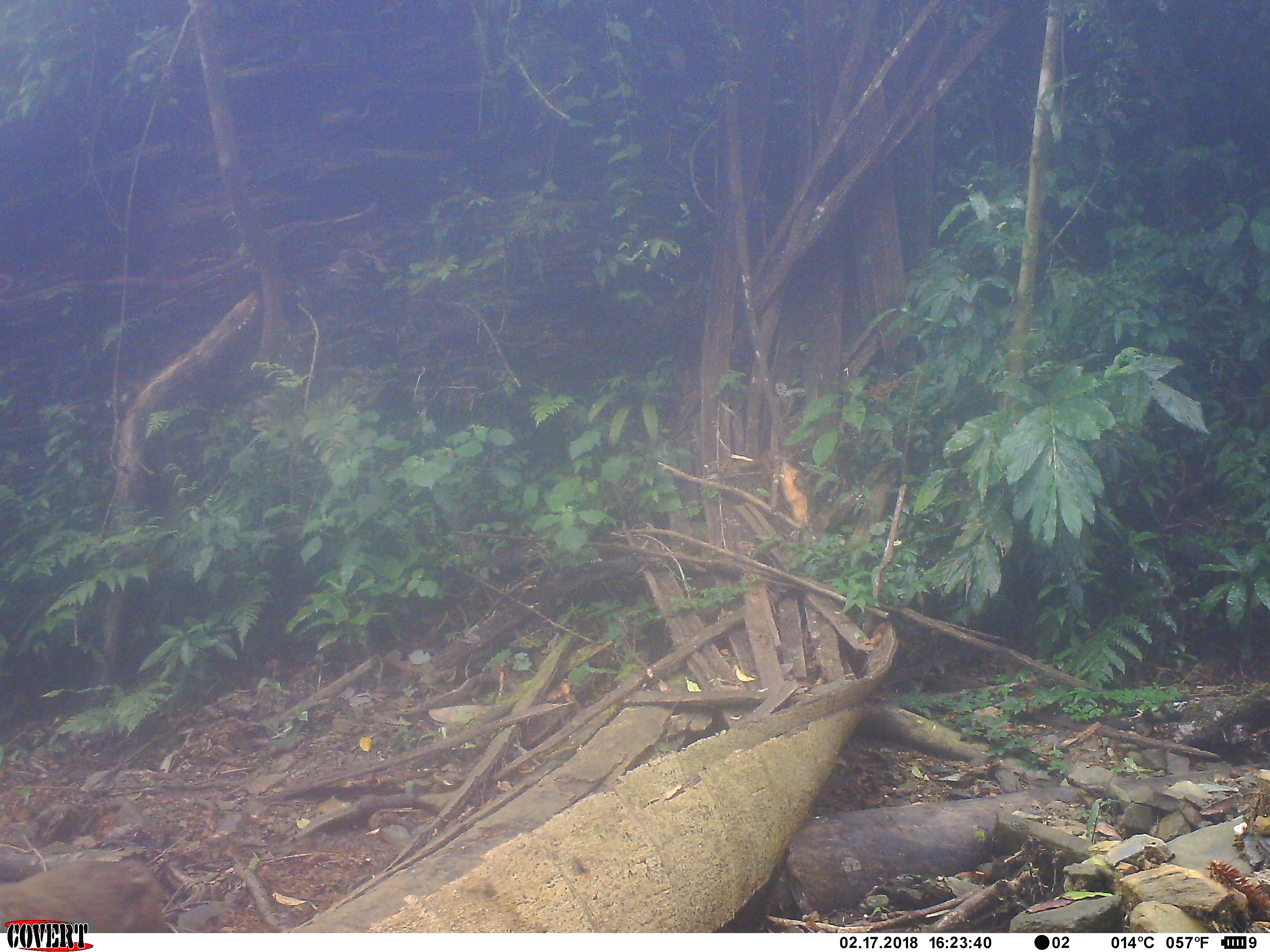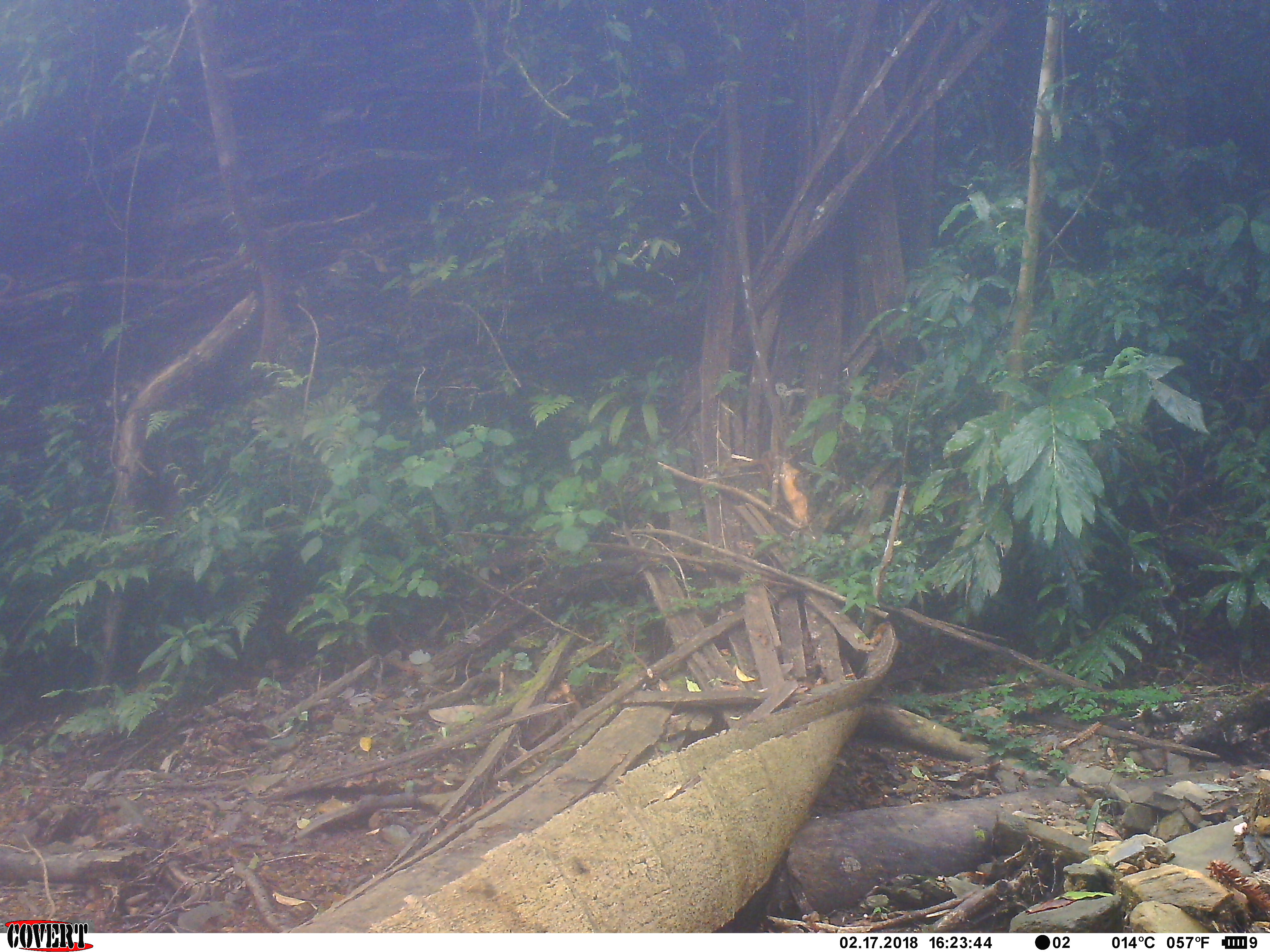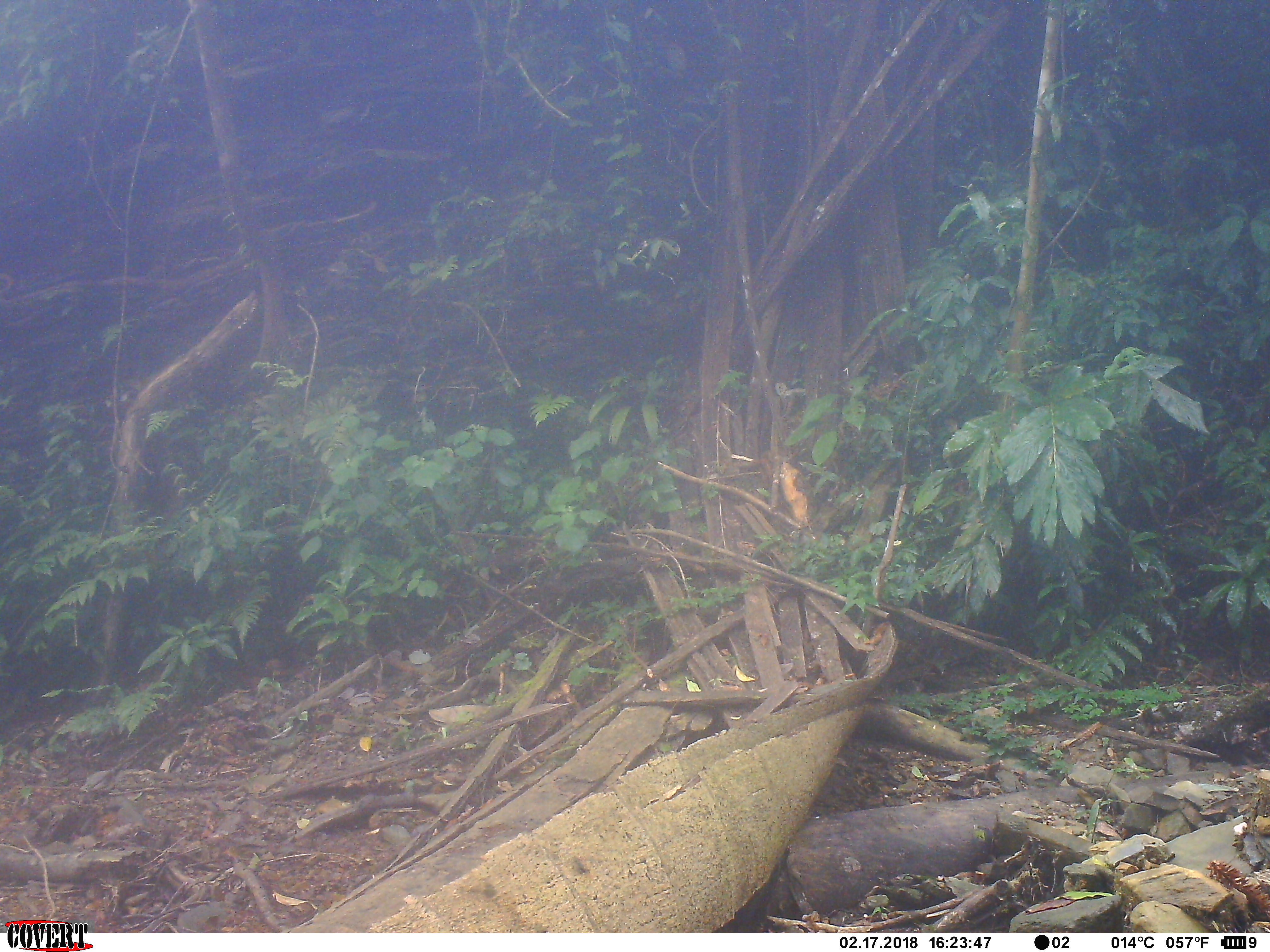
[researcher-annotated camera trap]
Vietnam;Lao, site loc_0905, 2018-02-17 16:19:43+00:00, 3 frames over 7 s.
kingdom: Animalia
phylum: Chordata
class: Mammalia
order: Primates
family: Cercopithecidae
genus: Macaca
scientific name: Macaca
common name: macaque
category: macaque not stump tailed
Macaque not stump tailed (macaque) (Macaca). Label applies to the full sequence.